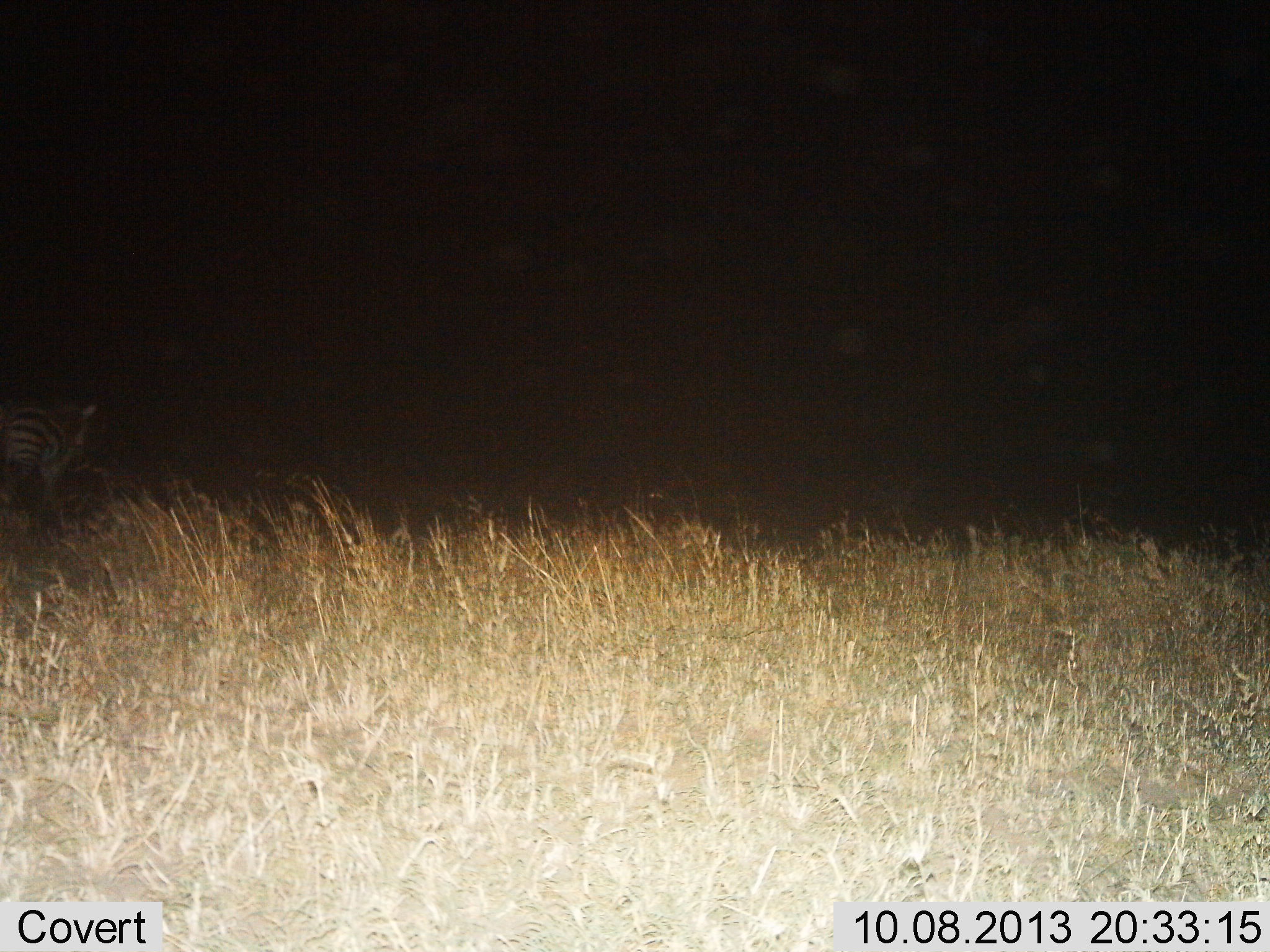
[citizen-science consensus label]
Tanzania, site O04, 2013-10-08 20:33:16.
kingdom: Animalia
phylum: Chordata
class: Mammalia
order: Perissodactyla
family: Equidae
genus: Equus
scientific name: Equus quagga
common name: plains zebra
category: zebra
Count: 1.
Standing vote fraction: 72%.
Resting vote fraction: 0%.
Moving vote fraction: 28%.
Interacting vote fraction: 0%.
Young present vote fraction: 0%.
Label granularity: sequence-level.